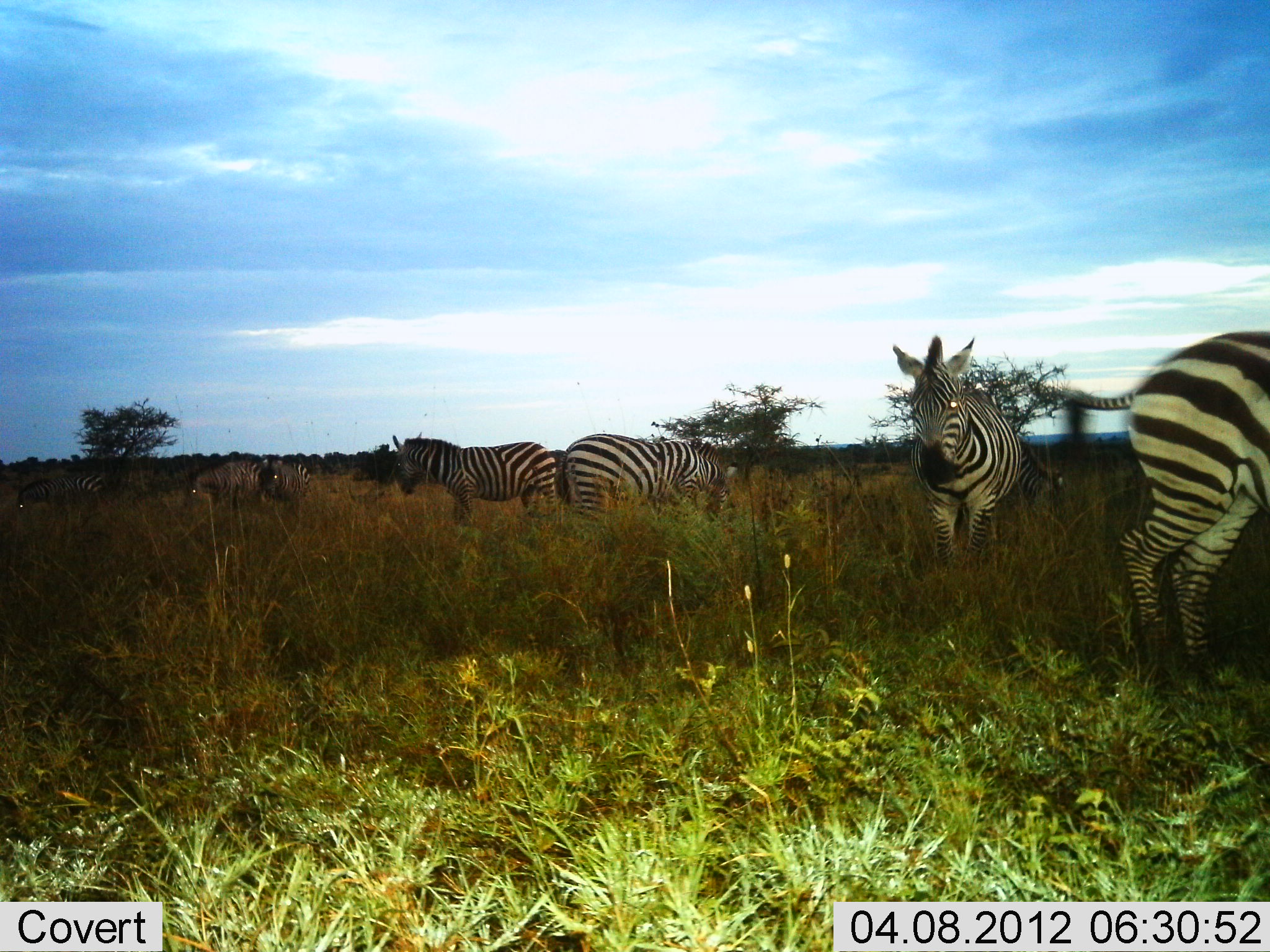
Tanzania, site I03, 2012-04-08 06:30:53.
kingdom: Animalia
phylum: Chordata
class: Mammalia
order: Perissodactyla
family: Equidae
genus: Equus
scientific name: Equus quagga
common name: plains zebra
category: zebra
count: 7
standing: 89%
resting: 6%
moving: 39%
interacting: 6%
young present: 0%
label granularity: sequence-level